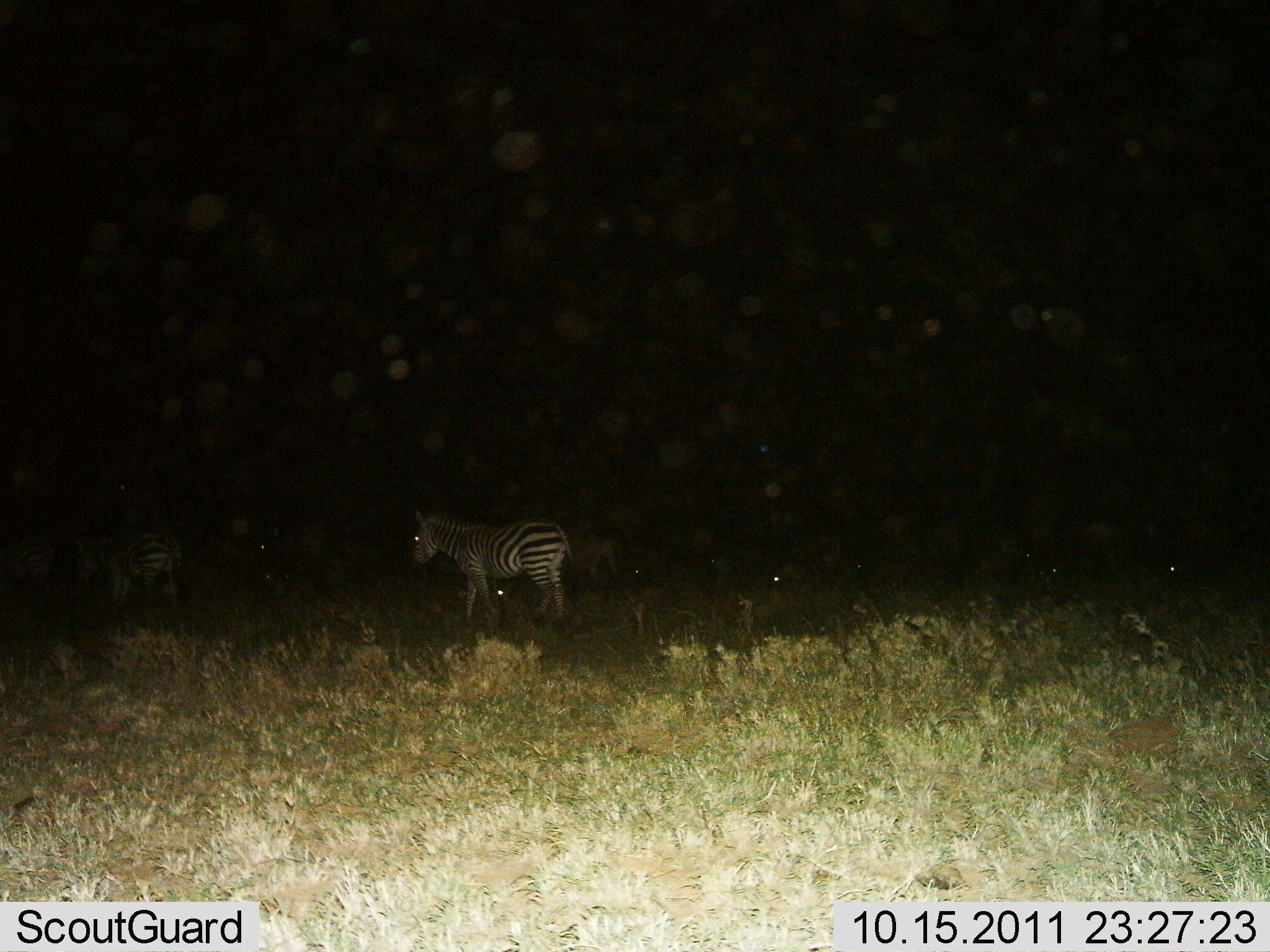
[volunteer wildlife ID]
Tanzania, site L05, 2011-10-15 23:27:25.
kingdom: Animalia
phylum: Chordata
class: Mammalia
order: Perissodactyla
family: Equidae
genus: Equus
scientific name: Equus quagga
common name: plains zebra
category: zebra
Zebra (plains zebra) (Equus quagga), count 2. Behavior (volunteer vote fractions): standing 62%, resting 8%, moving 54%, interacting 0%. Young present (vote fraction): 0%. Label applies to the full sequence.